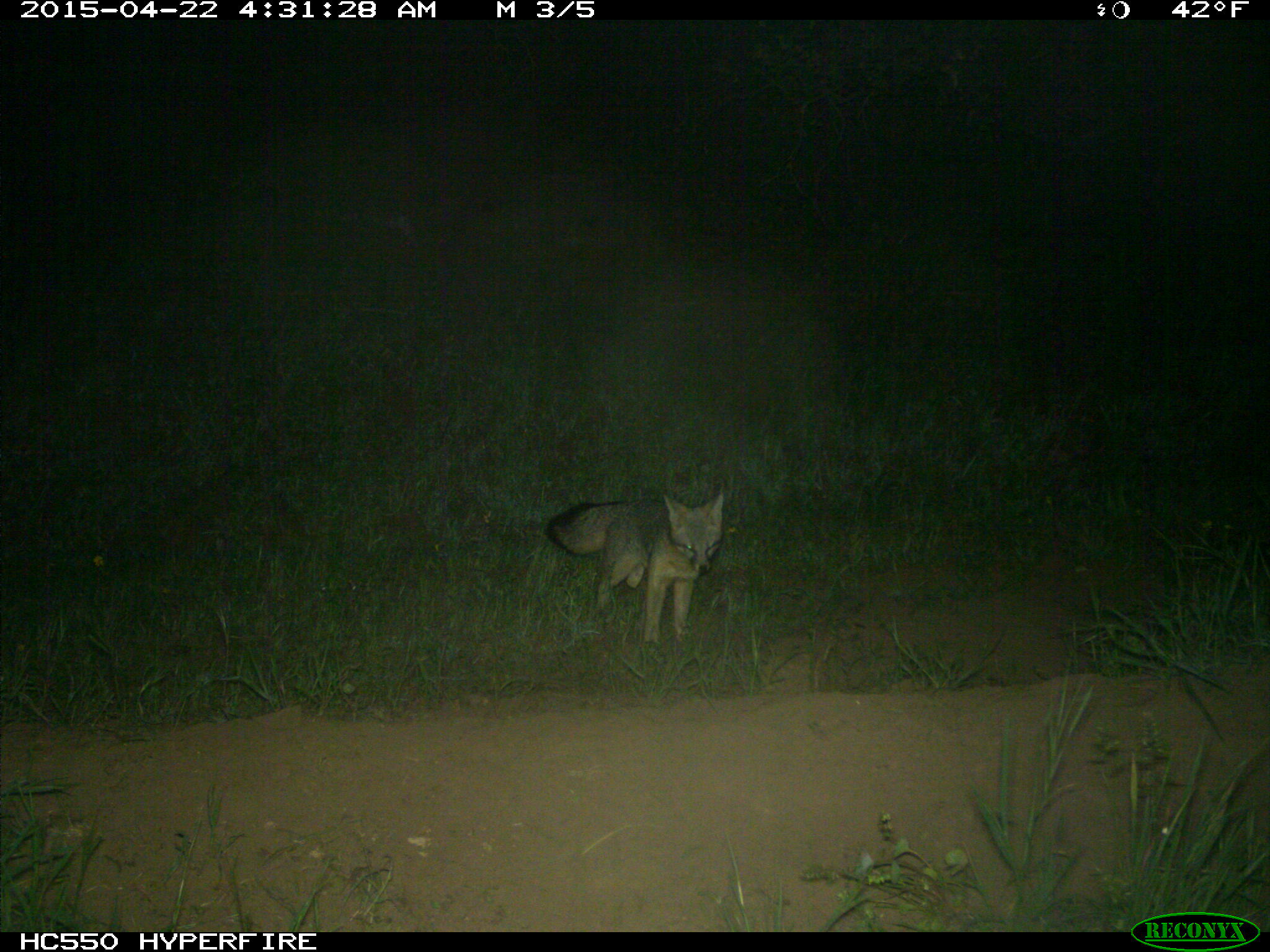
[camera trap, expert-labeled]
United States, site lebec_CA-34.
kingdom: Animalia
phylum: Chordata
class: Mammalia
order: Carnivora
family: Canidae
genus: Urocyon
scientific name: Urocyon cinereoargenteus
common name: gray fox